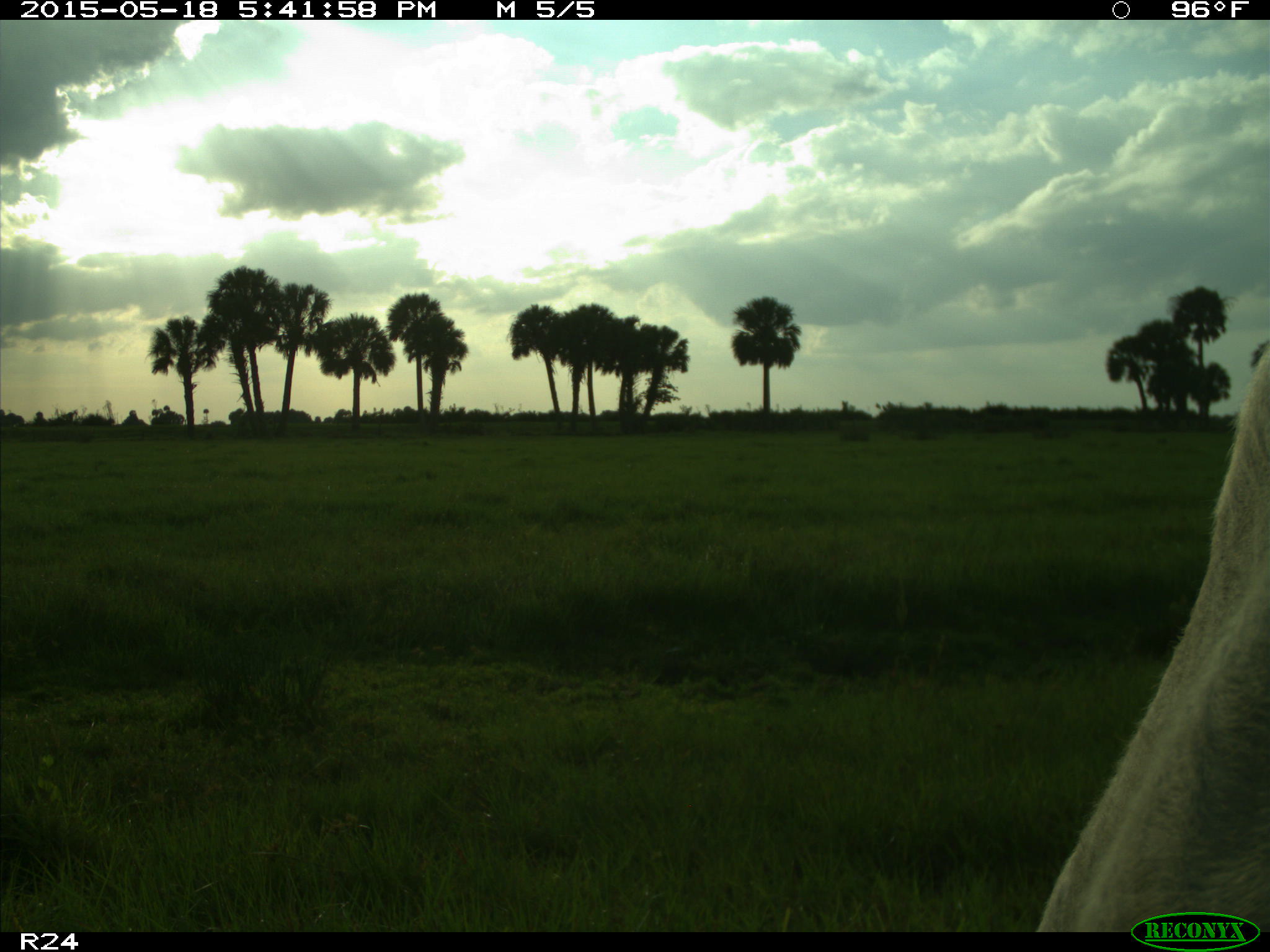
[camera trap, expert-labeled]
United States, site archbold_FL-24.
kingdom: Animalia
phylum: Chordata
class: Mammalia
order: Artiodactyla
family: Bovidae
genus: Bos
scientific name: Bos taurus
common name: domestic cow